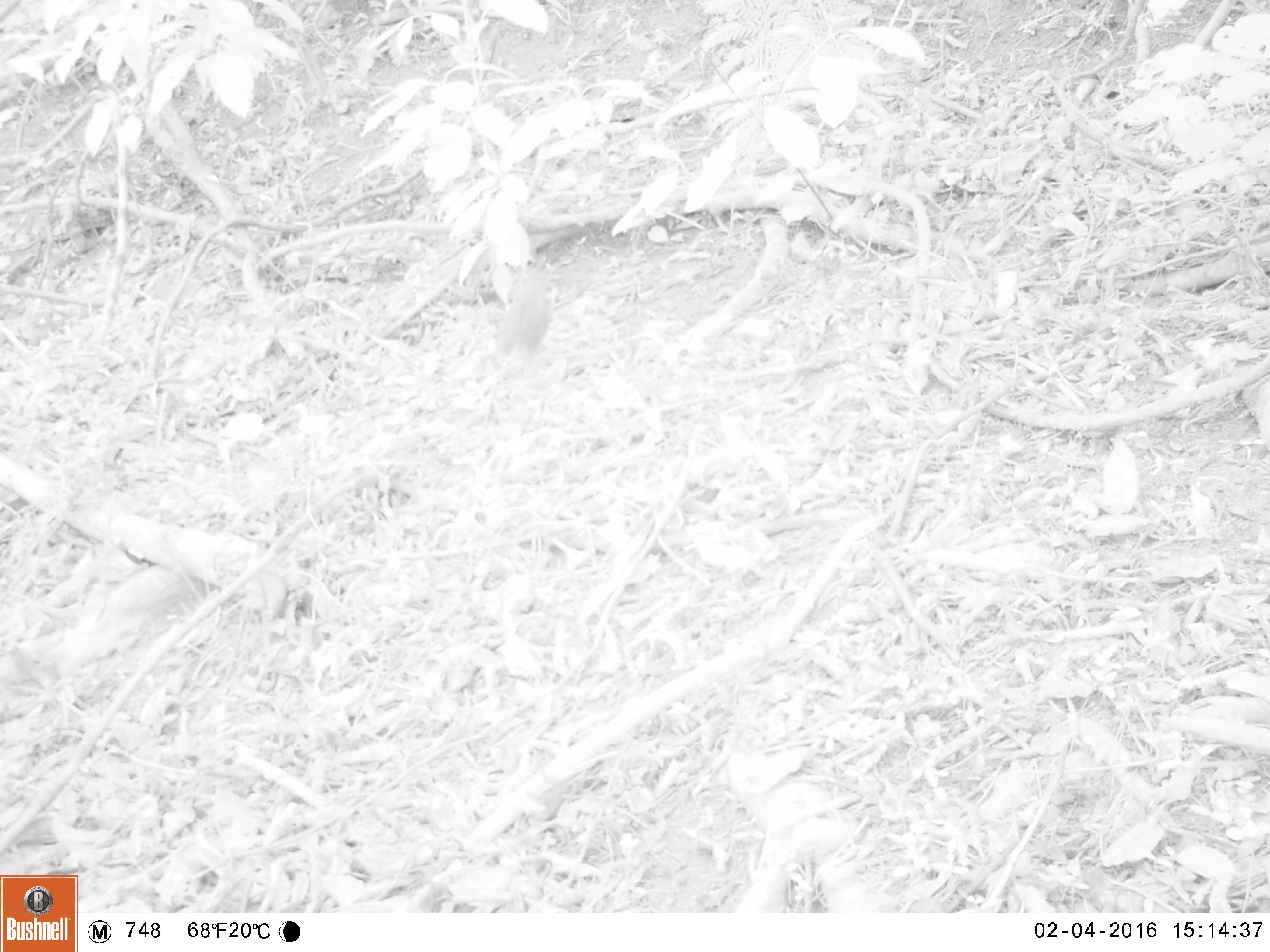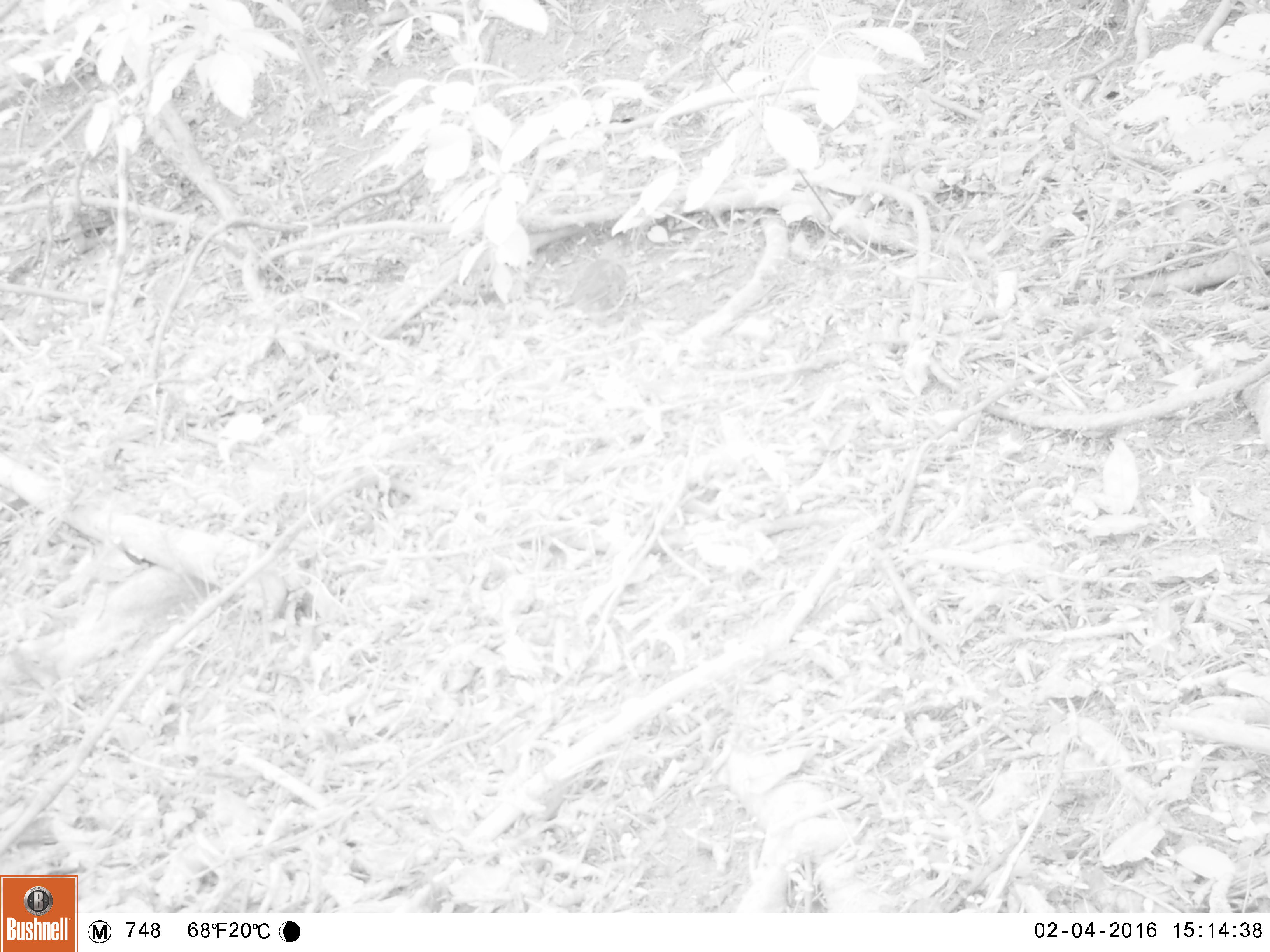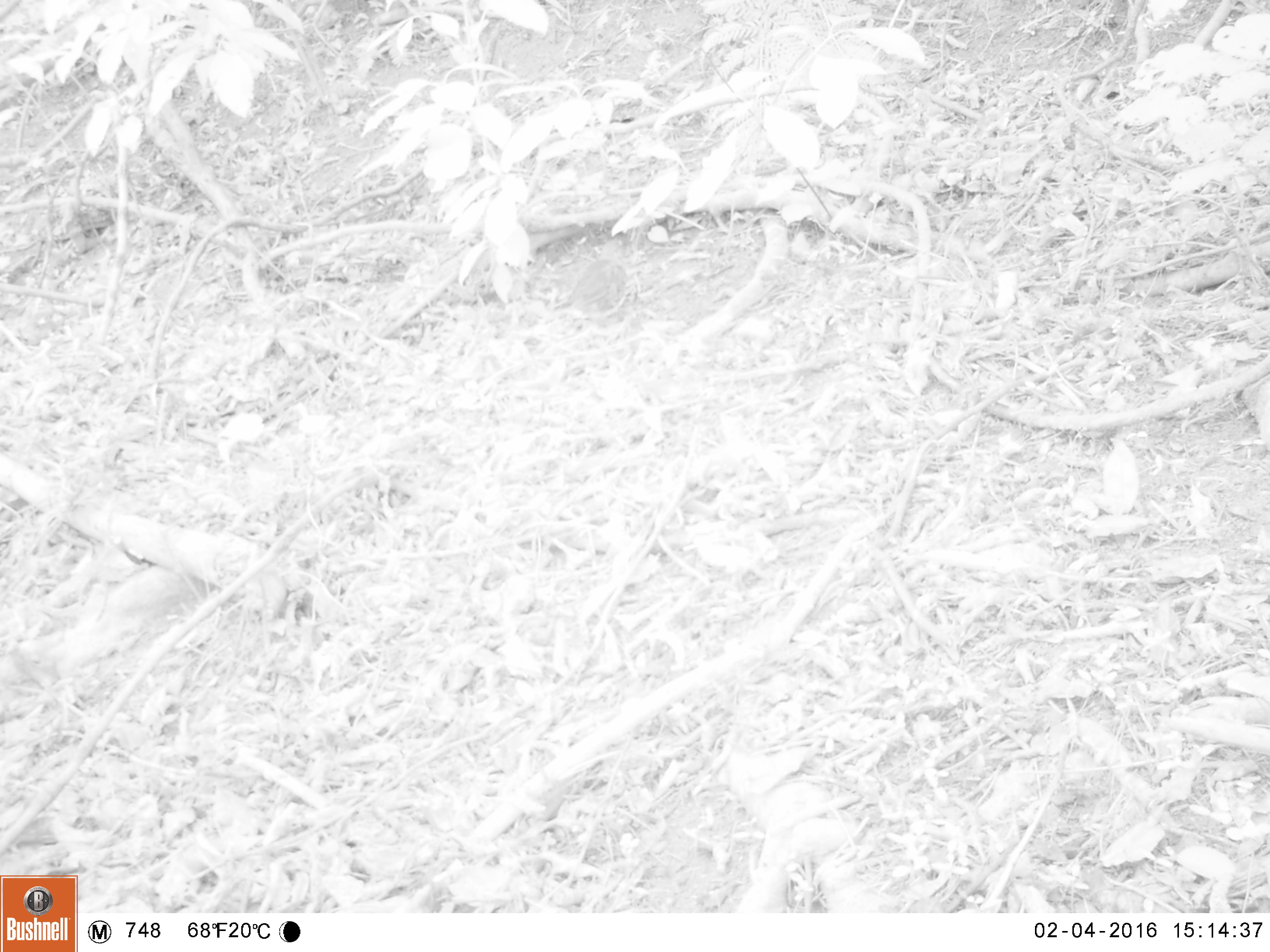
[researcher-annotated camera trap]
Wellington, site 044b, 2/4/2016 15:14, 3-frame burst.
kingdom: Animalia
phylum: Chordata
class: Aves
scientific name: Aves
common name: bird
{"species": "bird (Aves)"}